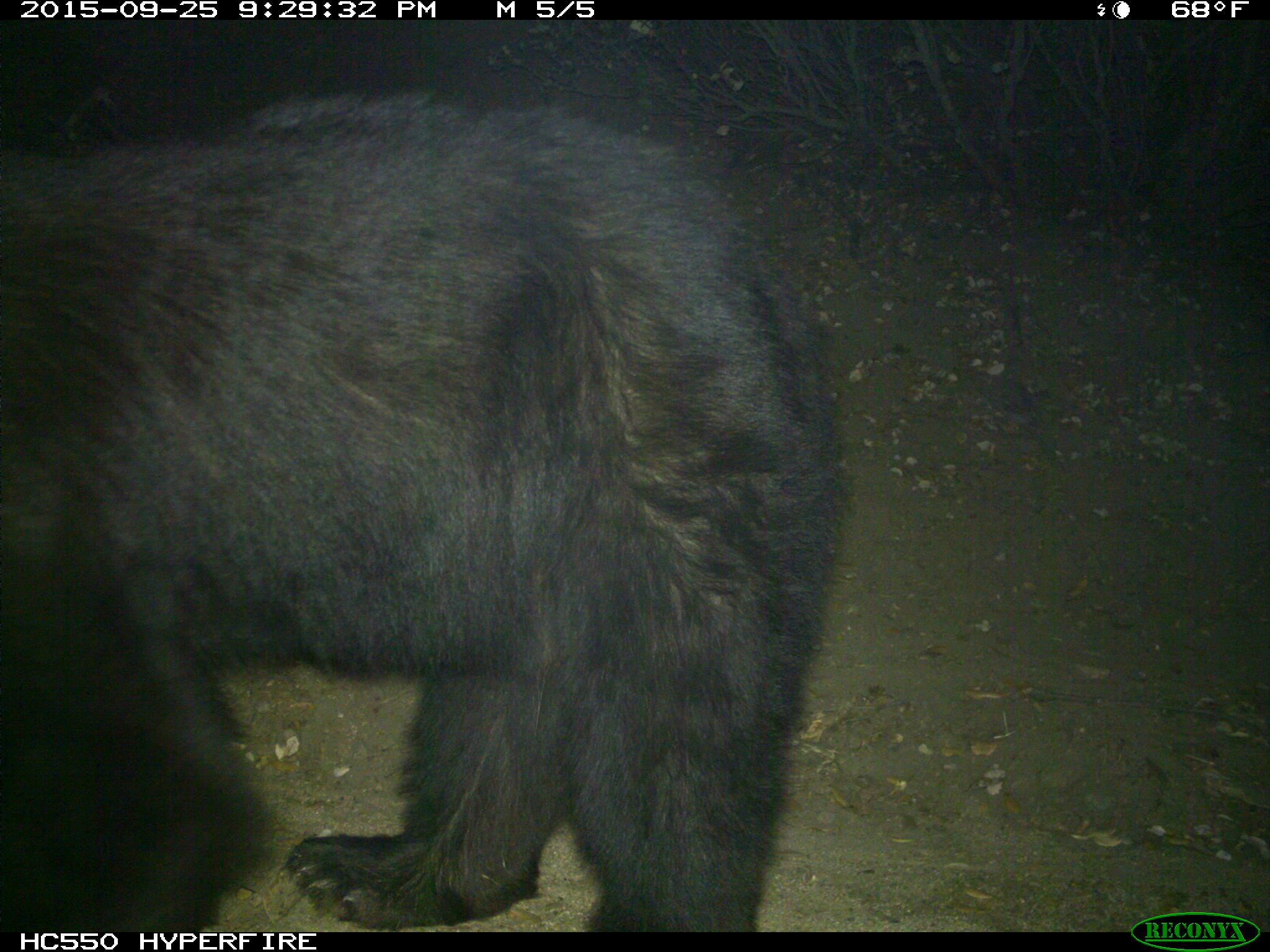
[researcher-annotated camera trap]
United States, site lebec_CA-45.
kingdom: Animalia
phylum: Chordata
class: Mammalia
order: Carnivora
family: Ursidae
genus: Ursus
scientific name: Ursus americanus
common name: american black bear